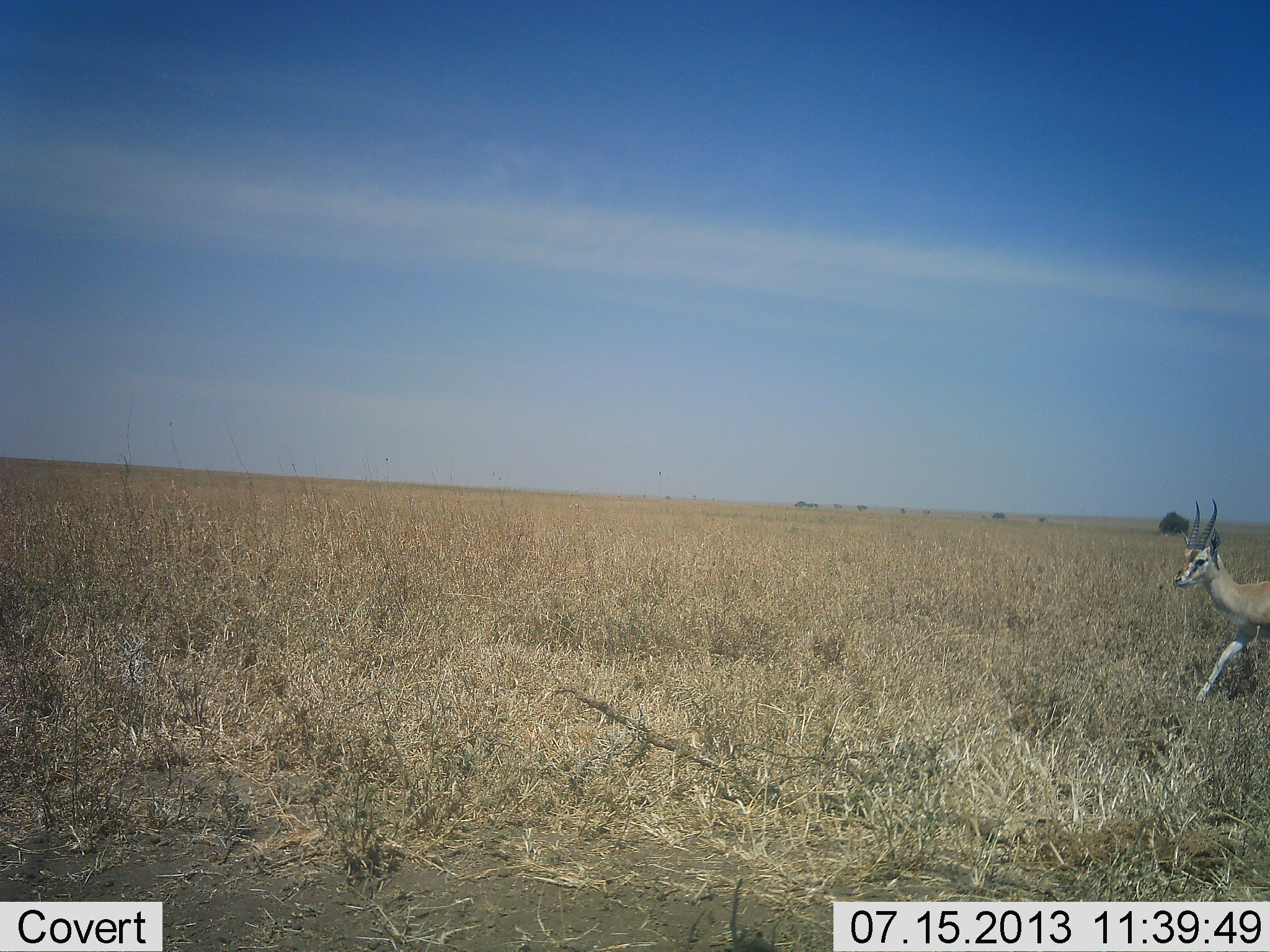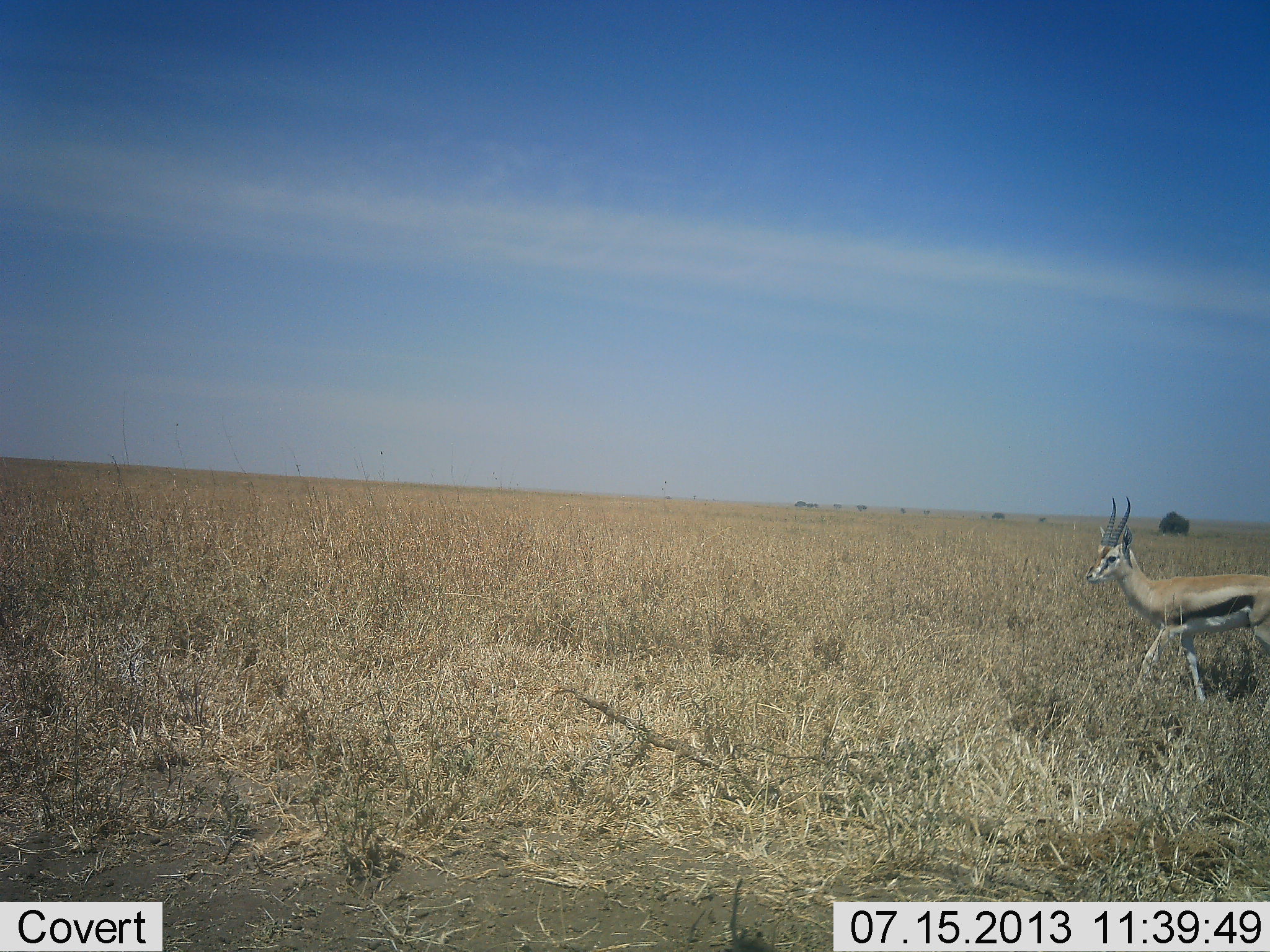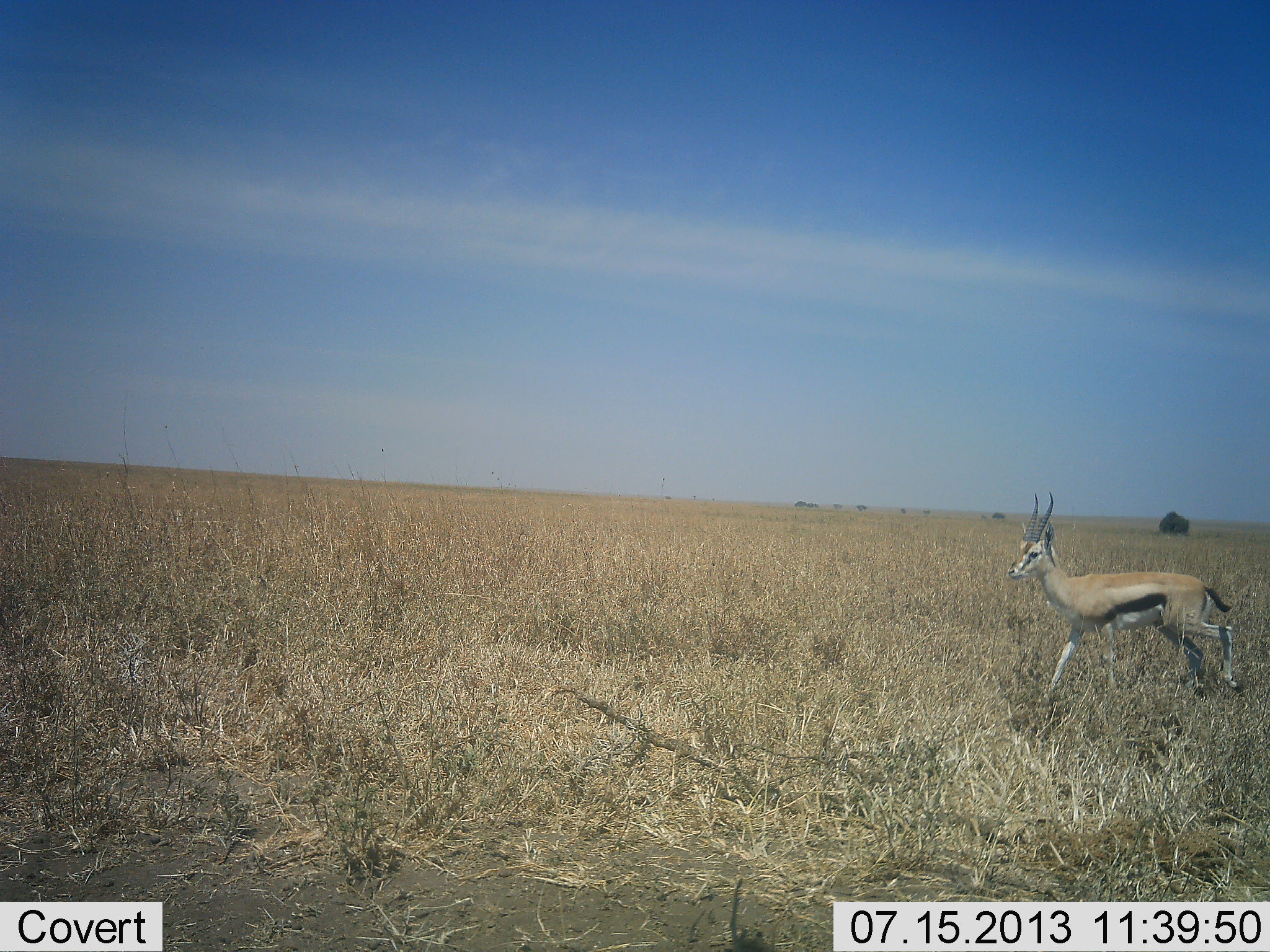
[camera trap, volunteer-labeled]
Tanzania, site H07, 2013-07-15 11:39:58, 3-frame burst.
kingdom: Animalia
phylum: Chordata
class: Mammalia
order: Artiodactyla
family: Bovidae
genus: Eudorcas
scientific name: Eudorcas thomsonii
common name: thomson's gazelle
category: gazellethomsons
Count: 1.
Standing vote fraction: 0%.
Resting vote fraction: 0%.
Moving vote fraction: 100%.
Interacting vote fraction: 0%.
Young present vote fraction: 0%.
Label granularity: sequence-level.